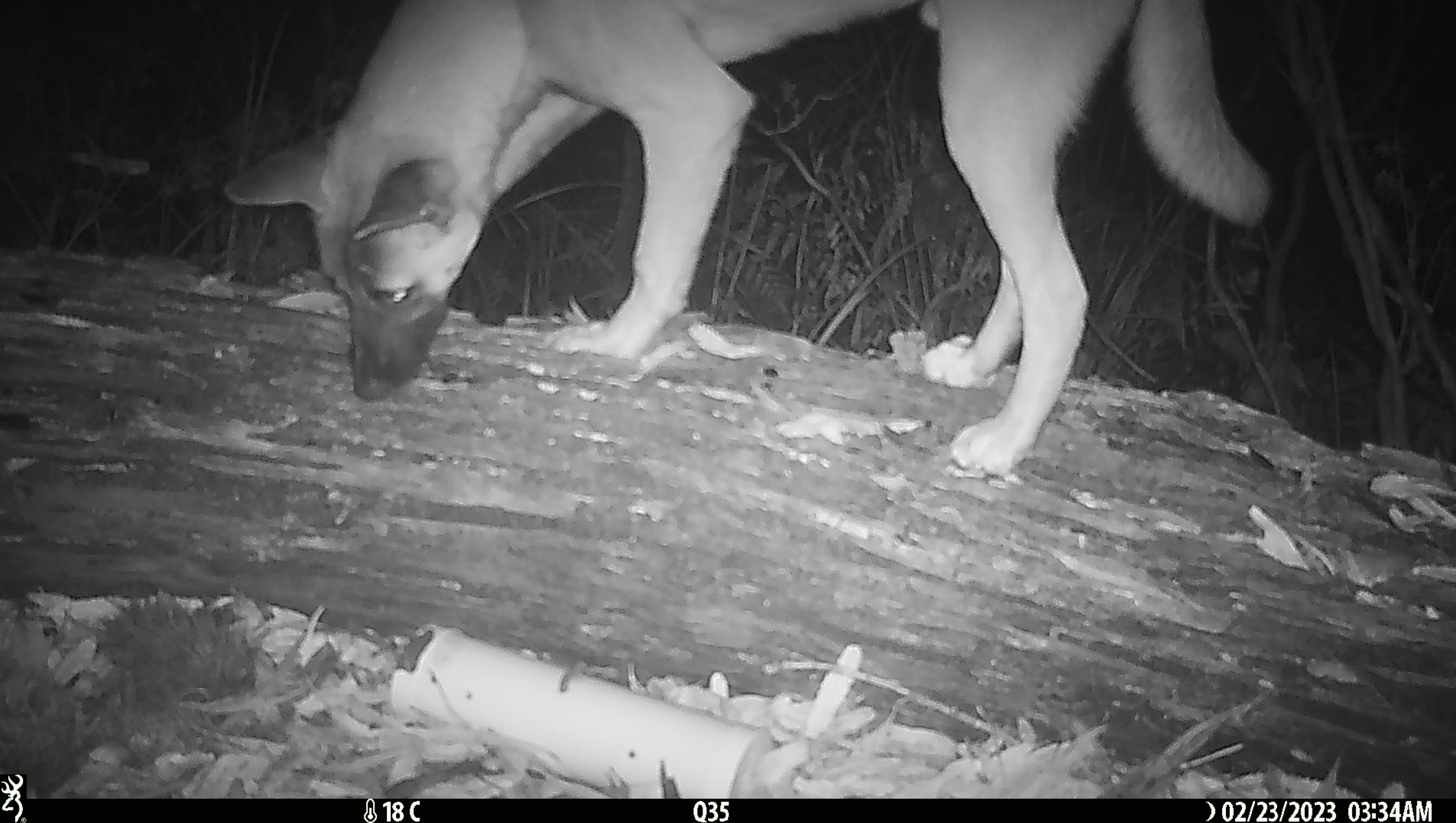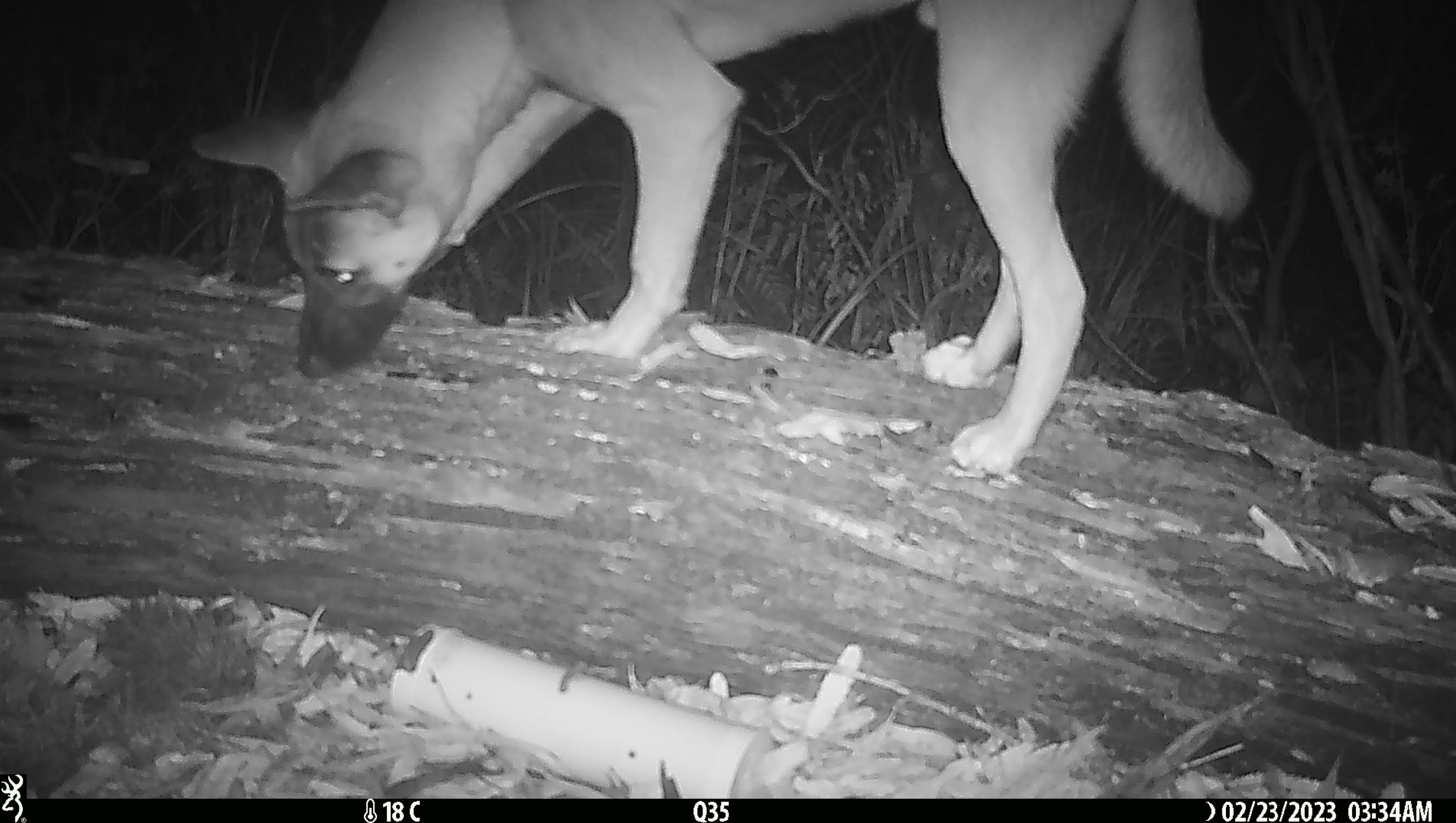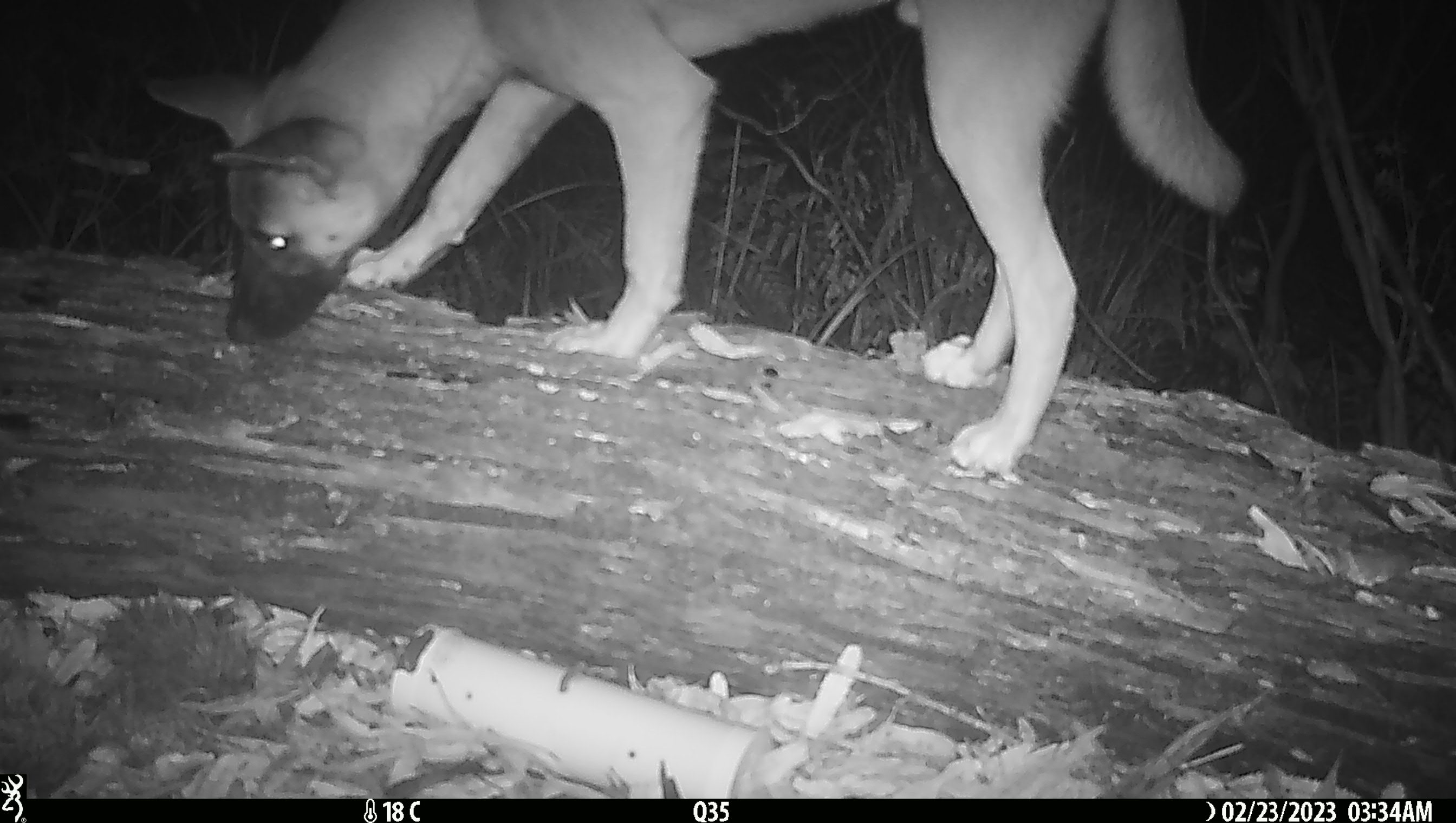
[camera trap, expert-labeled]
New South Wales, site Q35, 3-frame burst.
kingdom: Animalia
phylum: Chordata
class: Mammalia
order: Carnivora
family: Canidae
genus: Canis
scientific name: Canis familiaris dingo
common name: dingo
Dingo (Canis familiaris dingo).